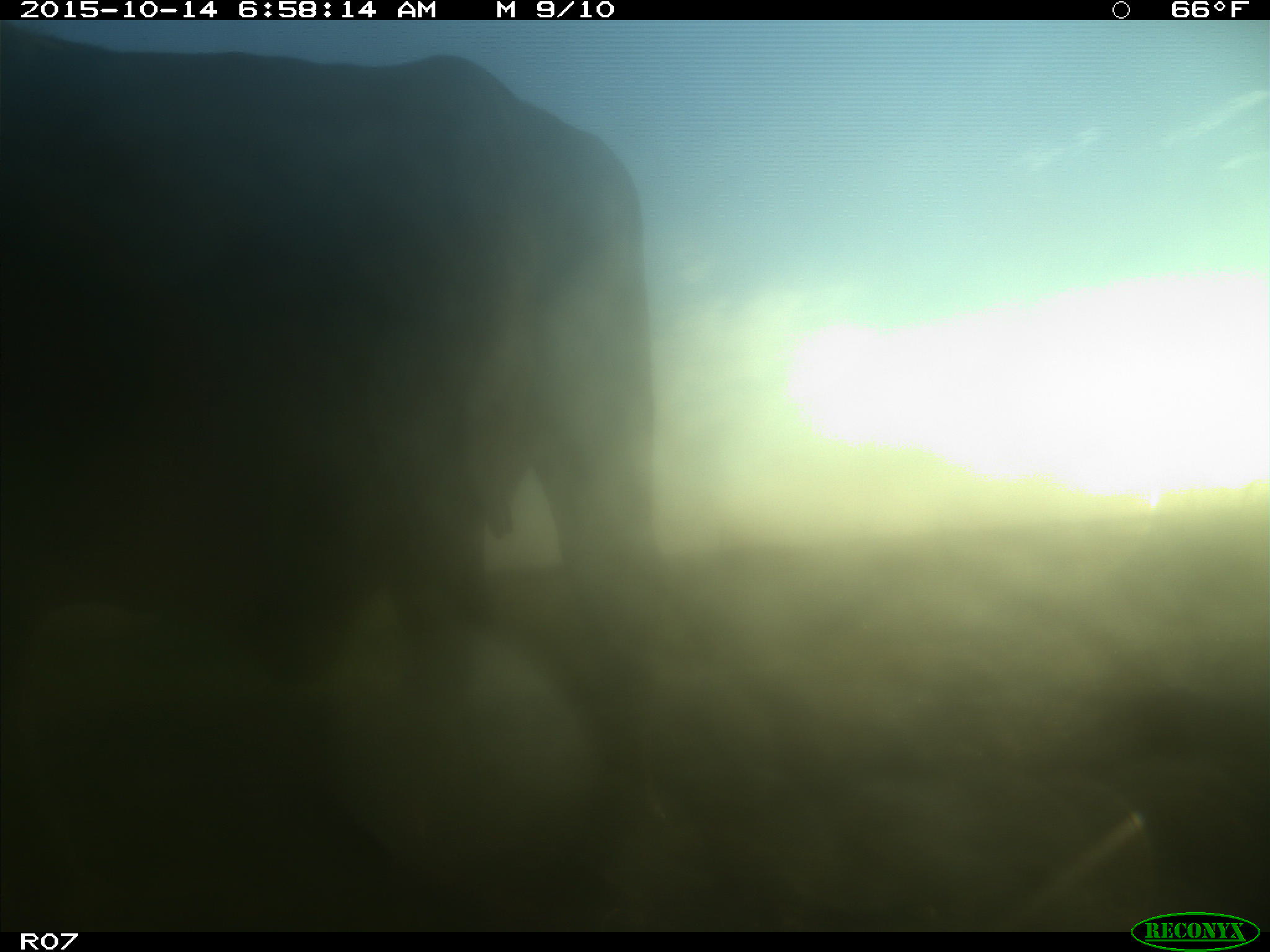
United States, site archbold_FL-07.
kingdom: Animalia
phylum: Chordata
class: Mammalia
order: Artiodactyla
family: Bovidae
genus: Bos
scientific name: Bos taurus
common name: domestic cow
Bos taurus (domestic cow).